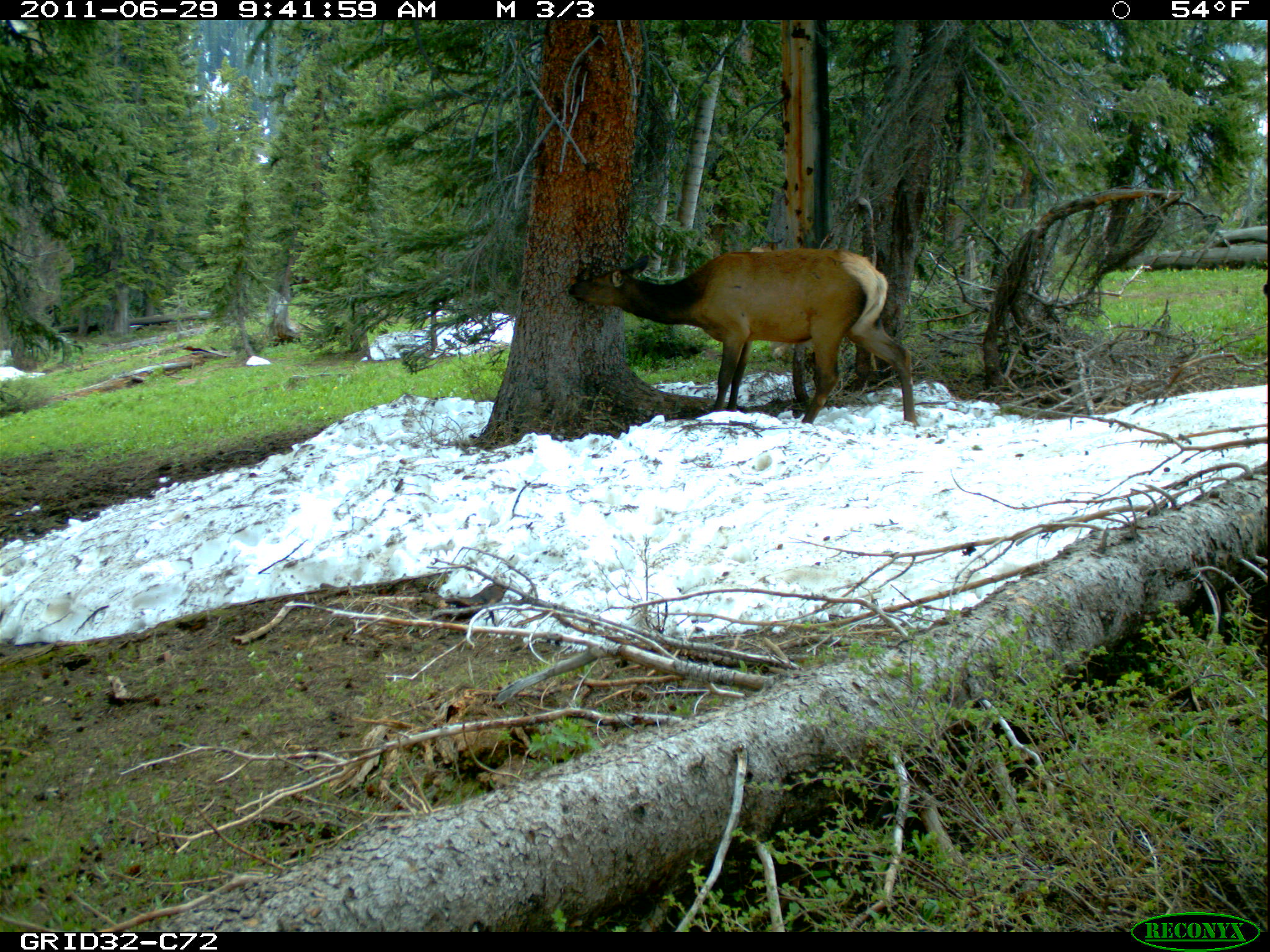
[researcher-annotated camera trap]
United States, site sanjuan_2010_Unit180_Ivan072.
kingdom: Animalia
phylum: Chordata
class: Mammalia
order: Artiodactyla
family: Cervidae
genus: Cervus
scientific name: Cervus elaphus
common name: red deer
Cervus elaphus (red deer).